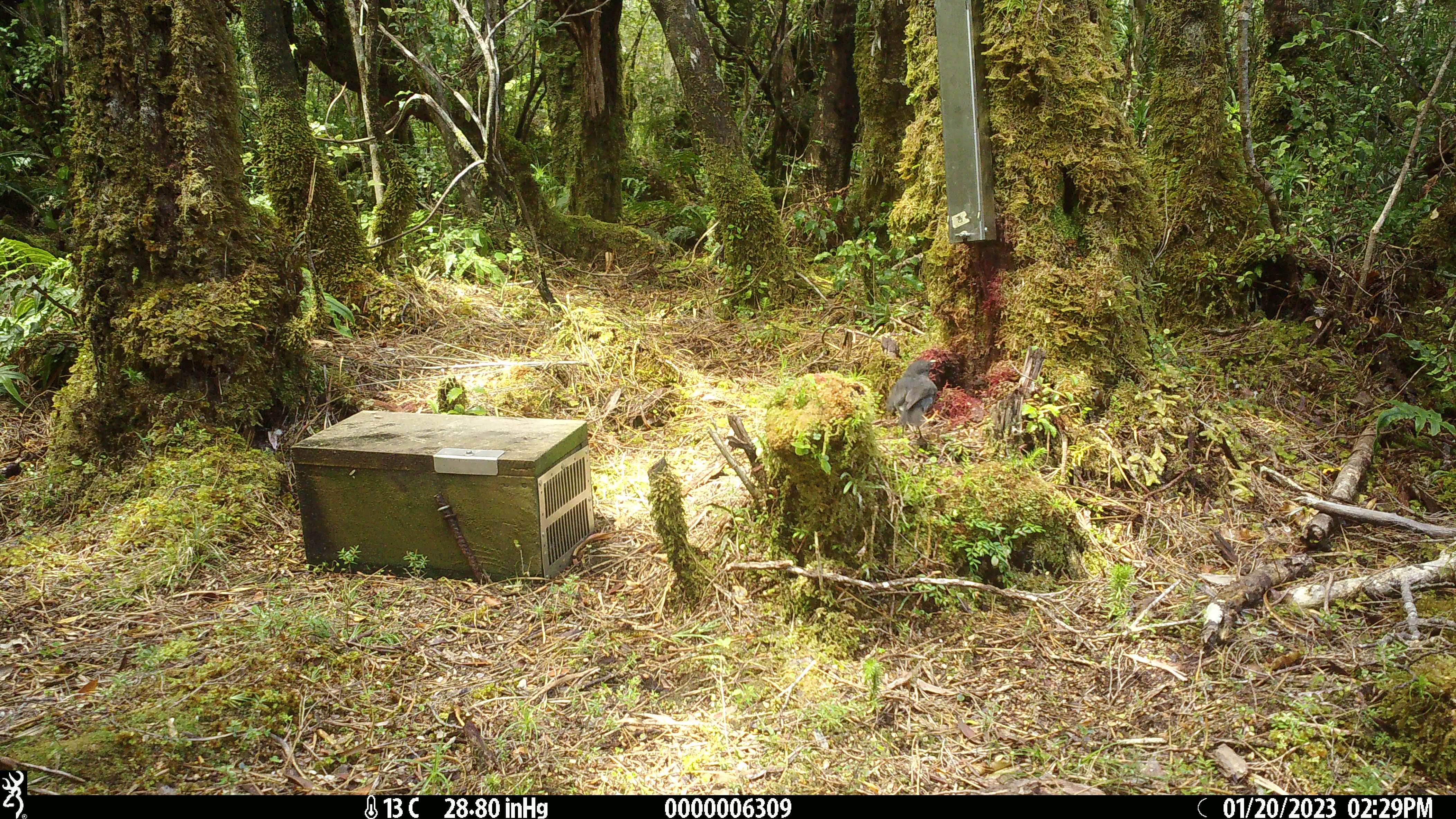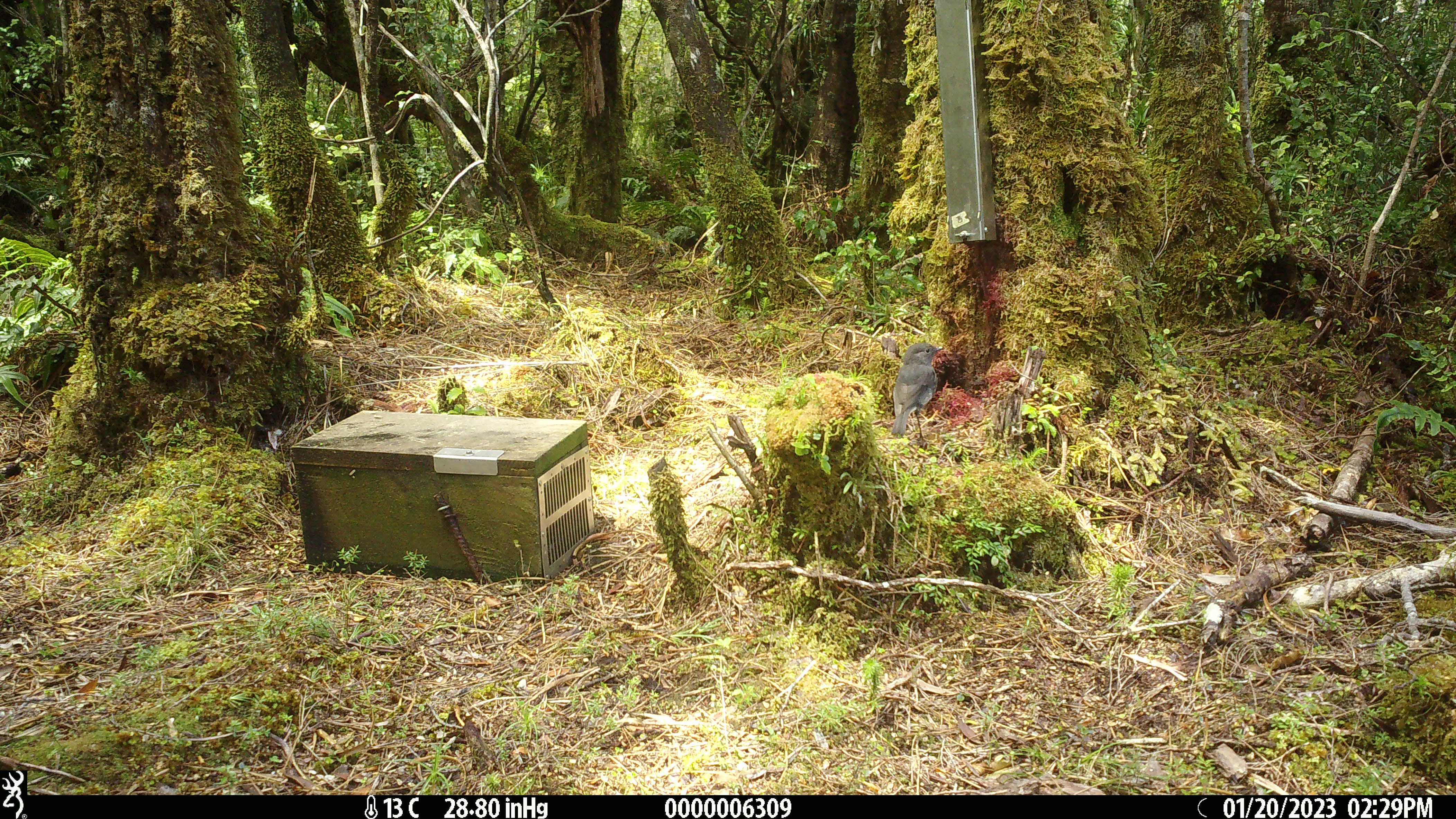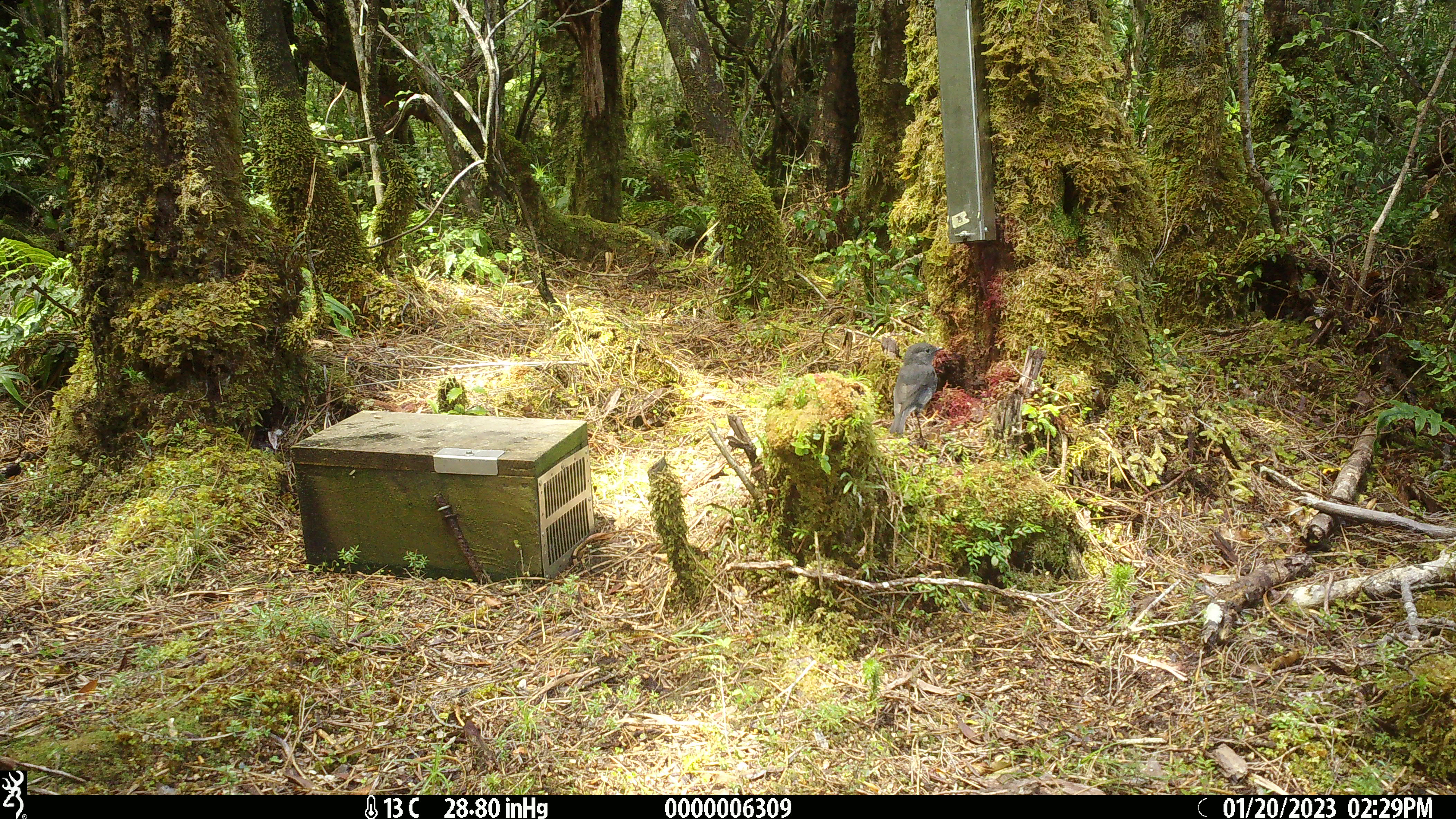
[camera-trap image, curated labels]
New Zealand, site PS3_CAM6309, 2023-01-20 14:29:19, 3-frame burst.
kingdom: Animalia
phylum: Chordata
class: Aves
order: Passeriformes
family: Petroicidae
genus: Petroica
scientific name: Petroica australis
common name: new zealand robin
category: robin